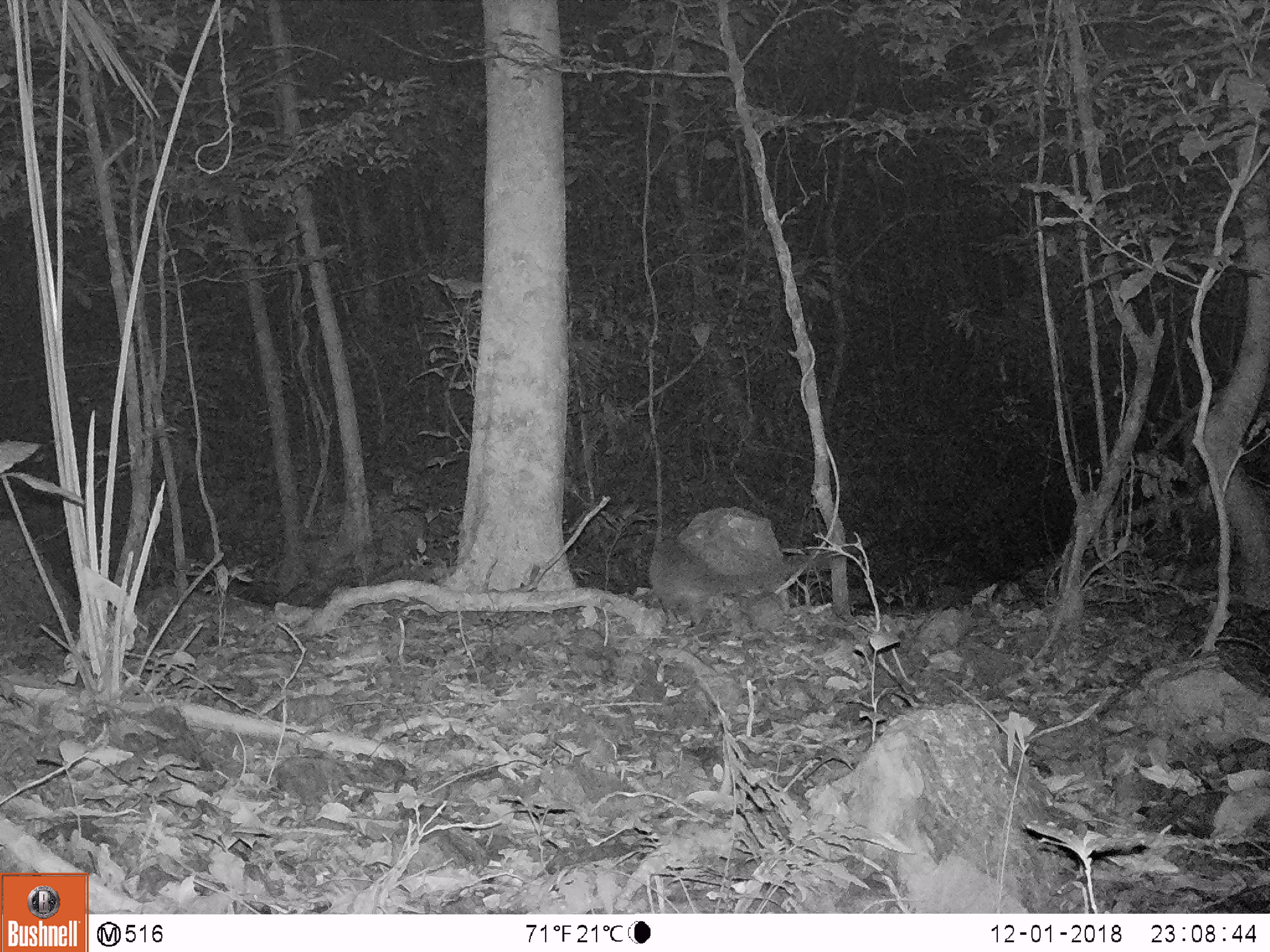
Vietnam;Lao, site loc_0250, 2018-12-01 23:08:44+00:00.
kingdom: Animalia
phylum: Chordata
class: Mammalia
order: Carnivora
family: Viverridae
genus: Paguma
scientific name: Paguma larvata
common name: masked palm civet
Masked palm civet (Paguma larvata). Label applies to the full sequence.